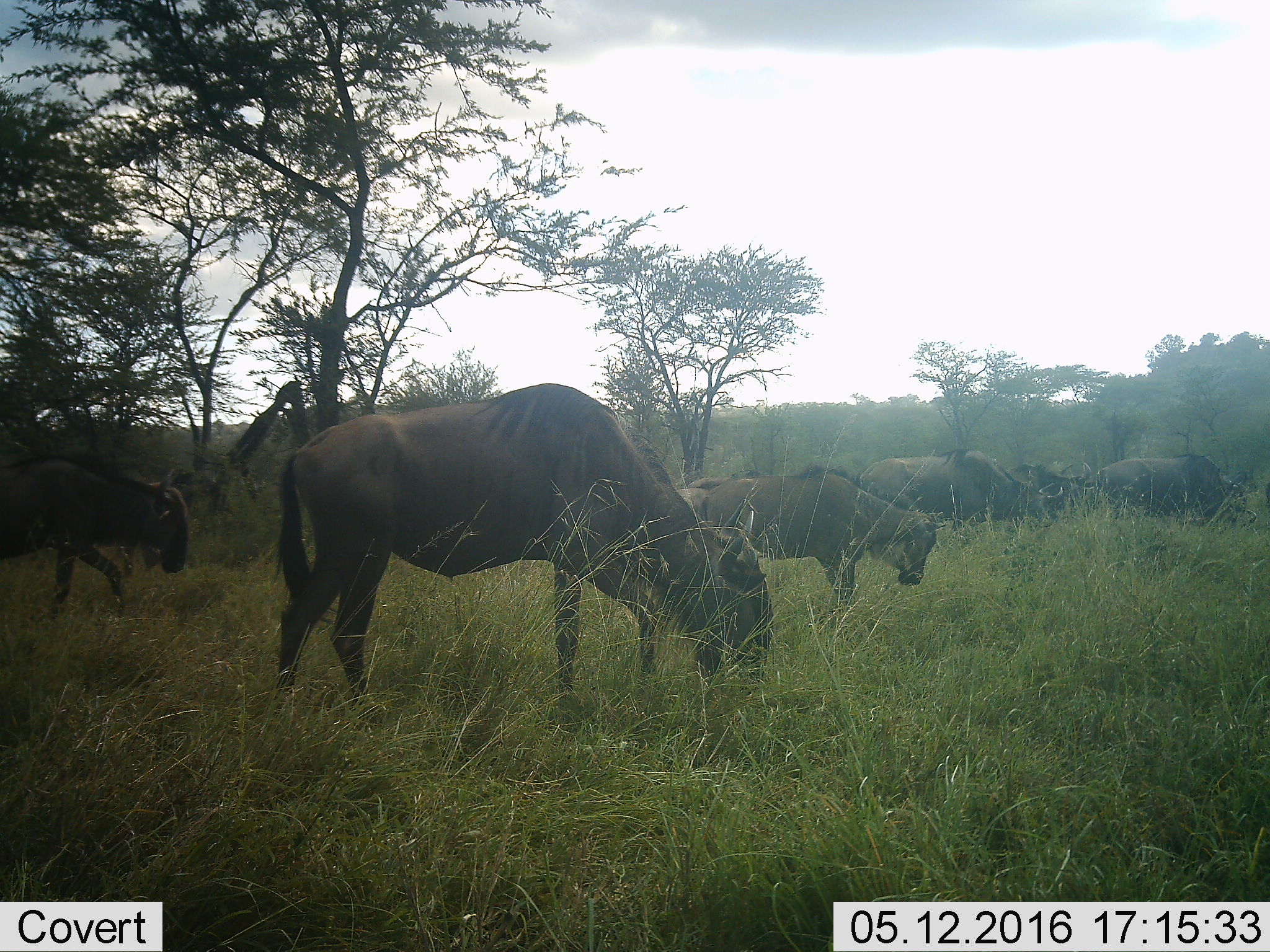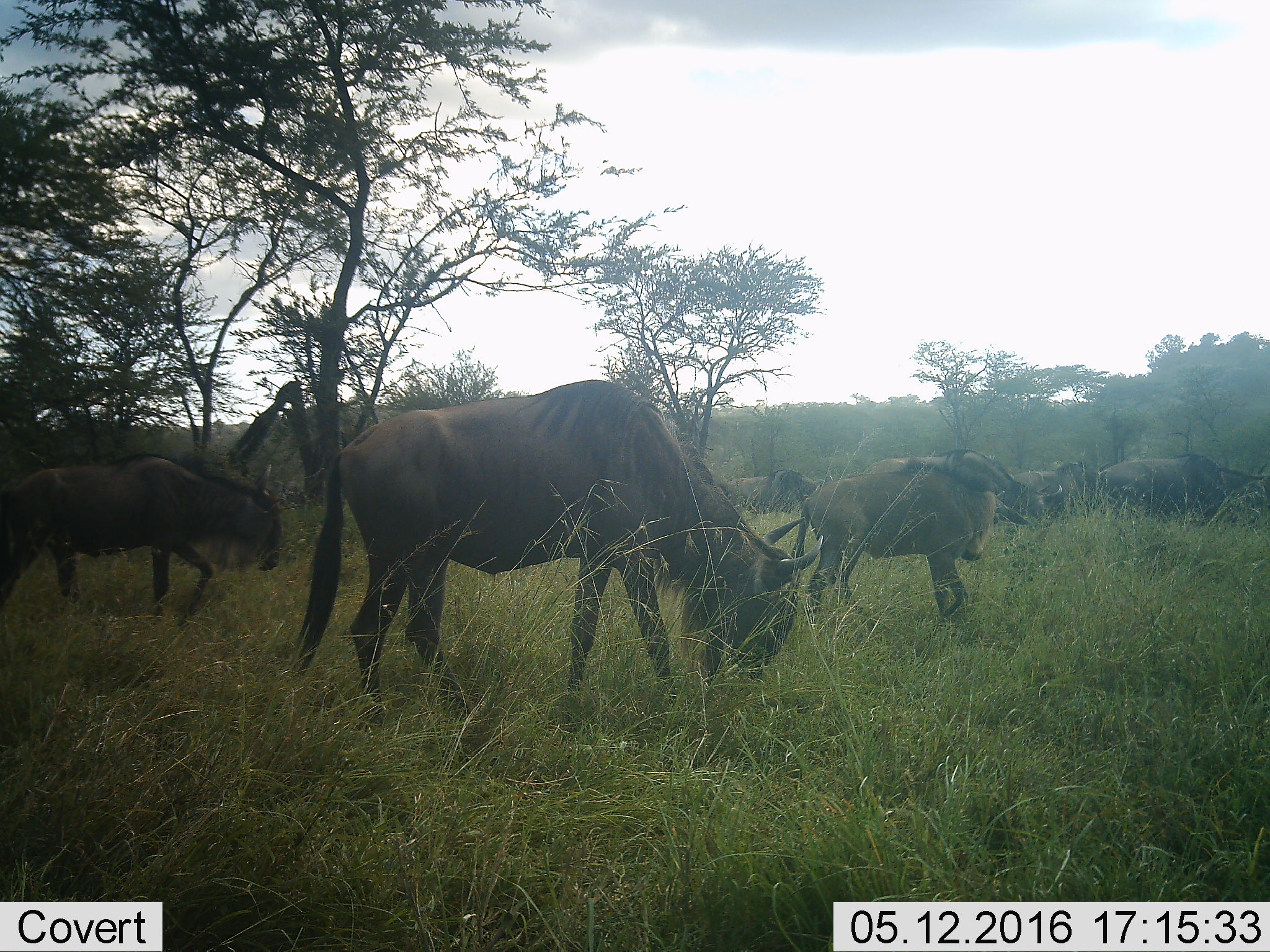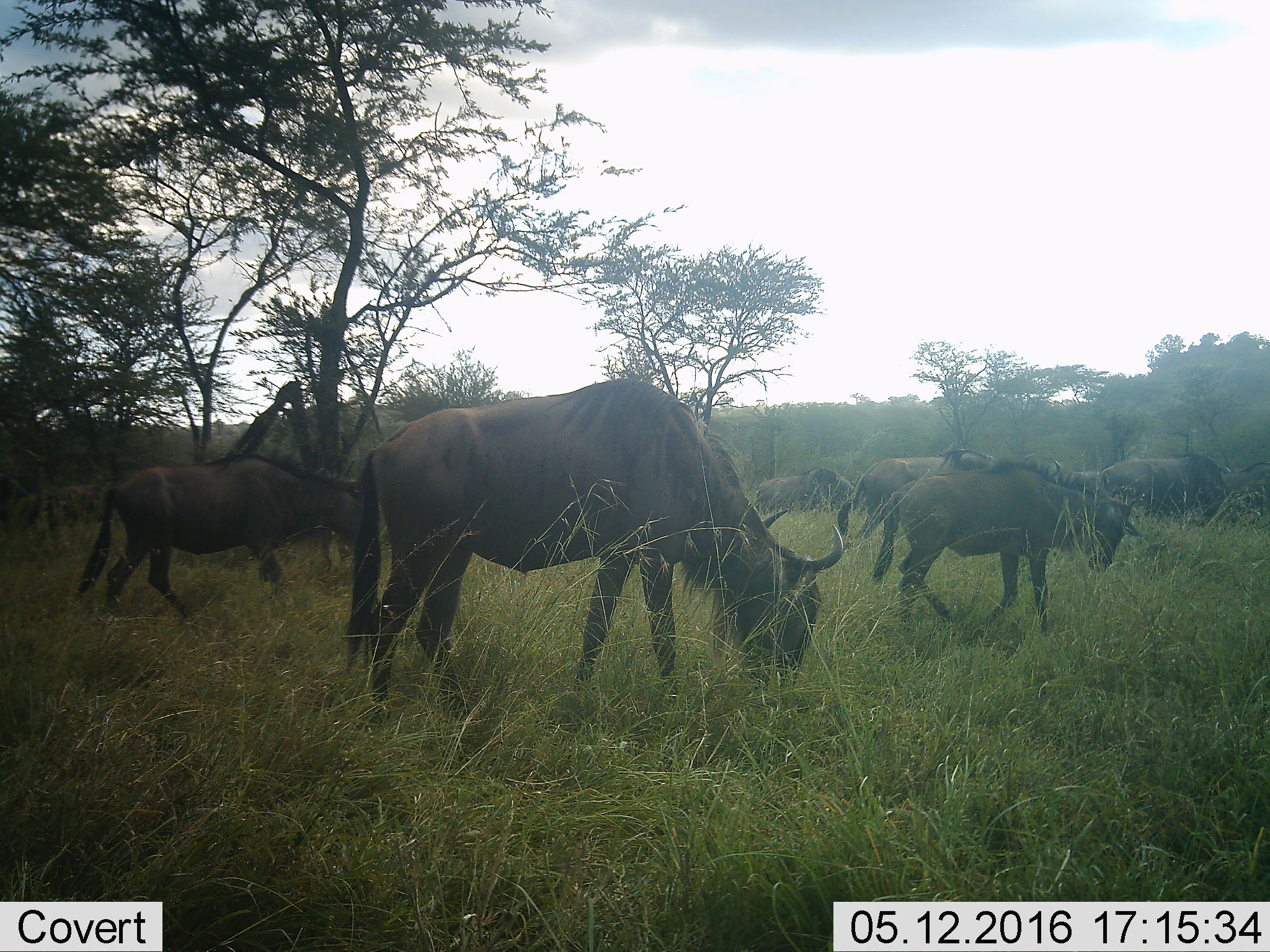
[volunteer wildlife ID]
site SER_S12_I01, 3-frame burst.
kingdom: Animalia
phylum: Chordata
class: Mammalia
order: Artiodactyla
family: Bovidae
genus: Connochaetes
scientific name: Connochaetes taurinus taurinus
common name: blue wildebeest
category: wildebeestblue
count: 7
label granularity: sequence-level